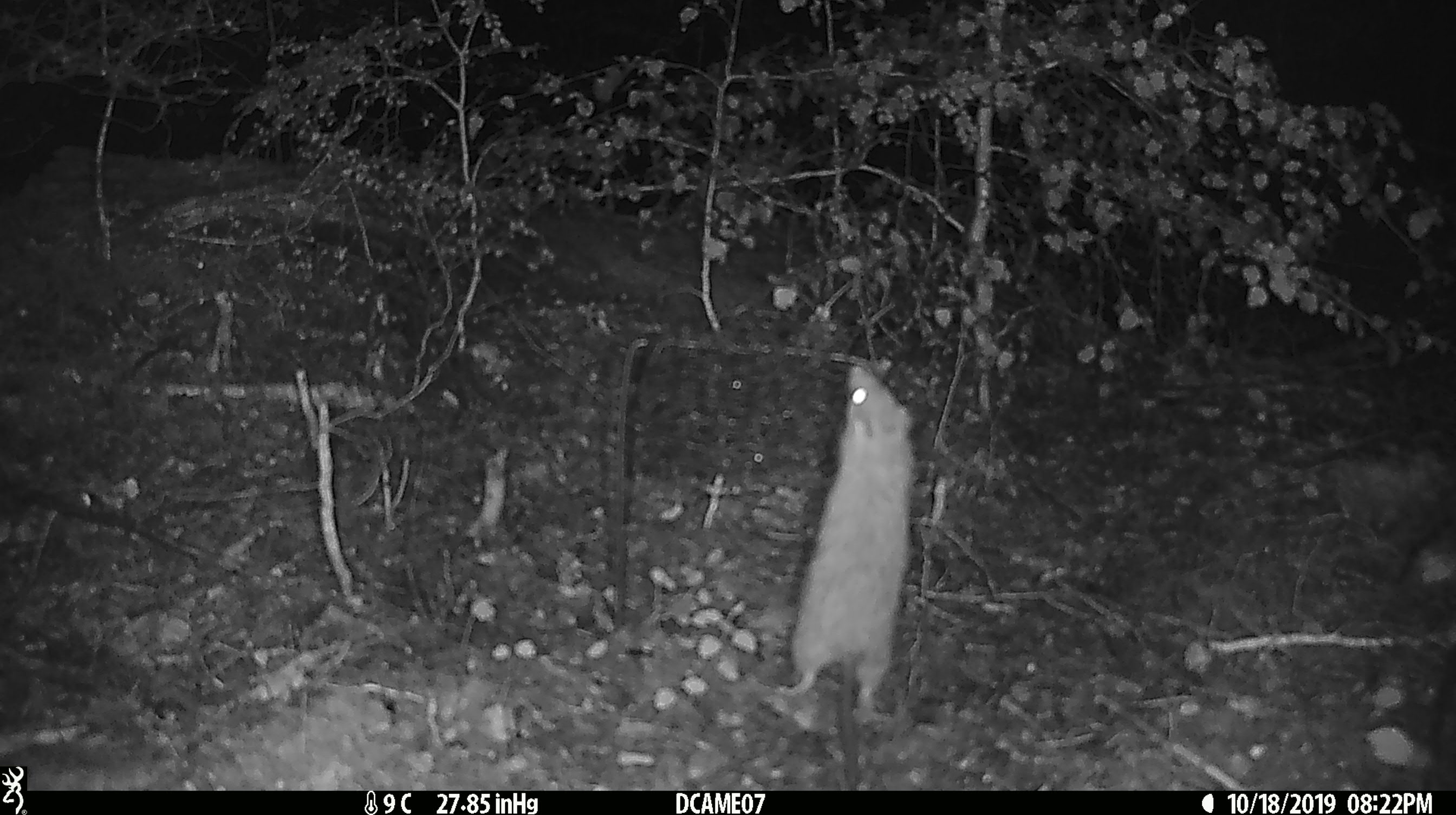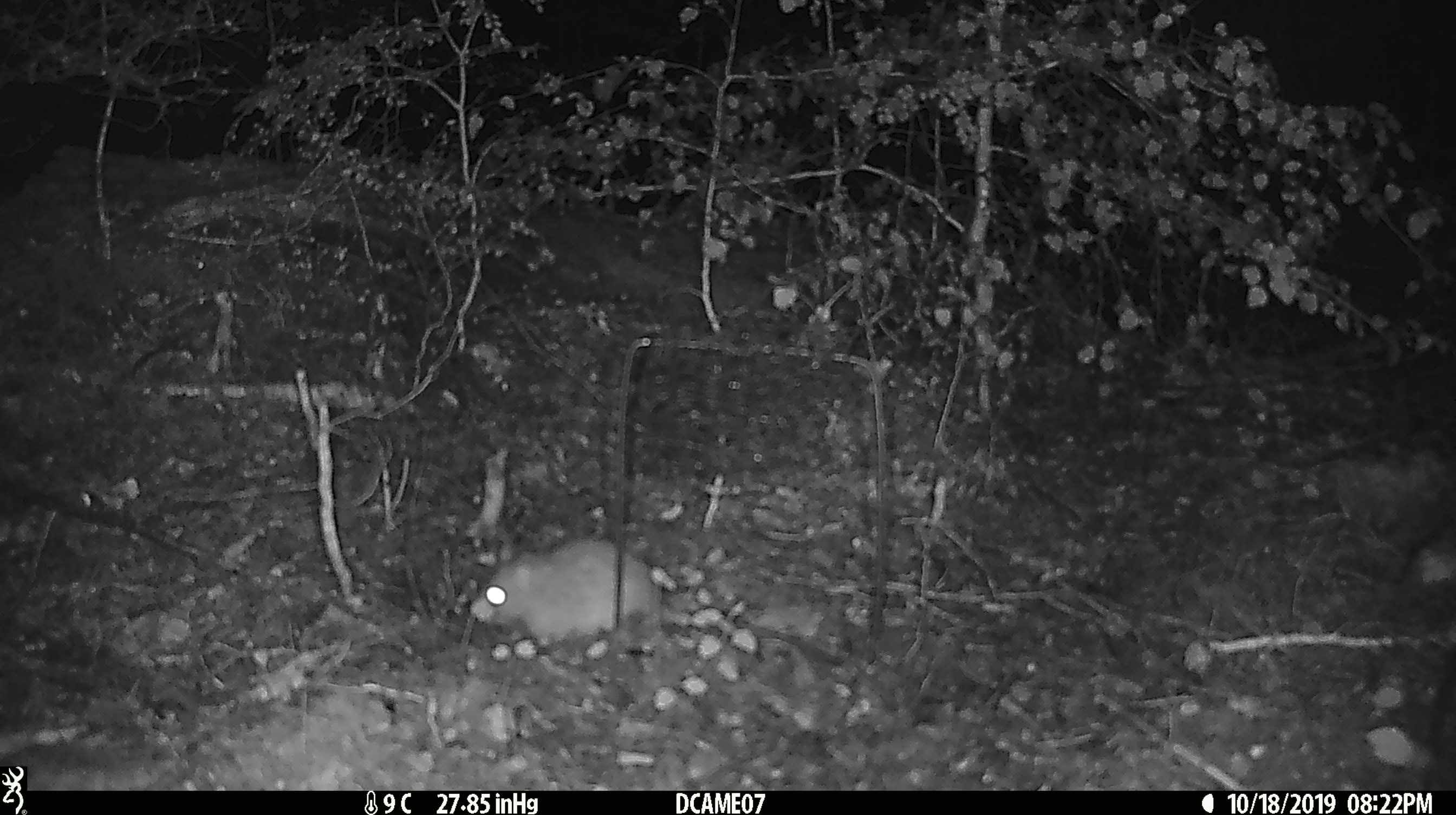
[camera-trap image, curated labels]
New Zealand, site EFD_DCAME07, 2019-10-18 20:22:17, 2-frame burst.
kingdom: Animalia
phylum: Chordata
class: Mammalia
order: Rodentia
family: Muridae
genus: Rattus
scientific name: Rattus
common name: rat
Rat (Rattus).